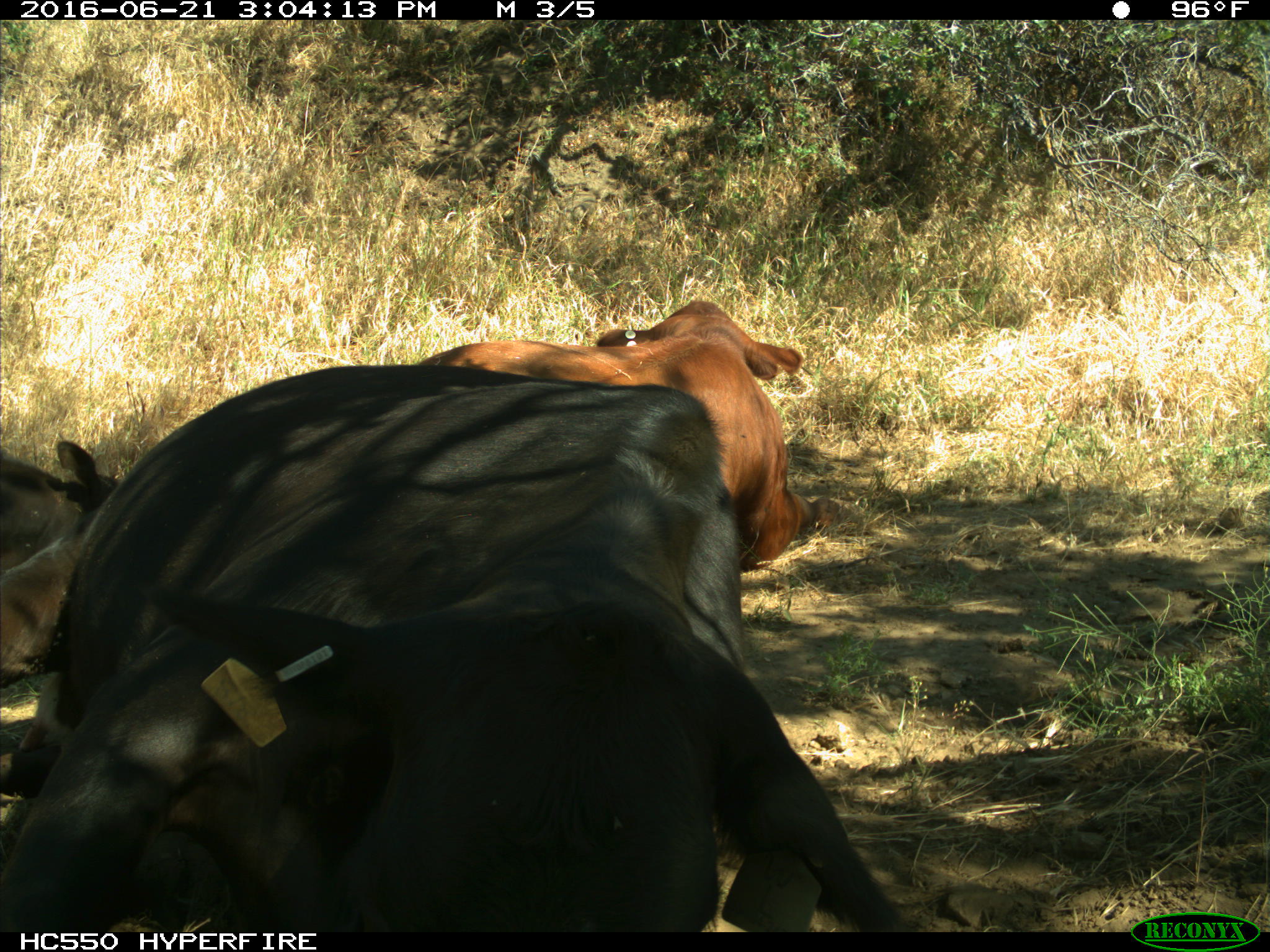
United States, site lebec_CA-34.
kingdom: Animalia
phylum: Chordata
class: Mammalia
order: Artiodactyla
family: Bovidae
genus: Bos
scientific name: Bos taurus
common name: domestic cow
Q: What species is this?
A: Bos taurus (domestic cow).